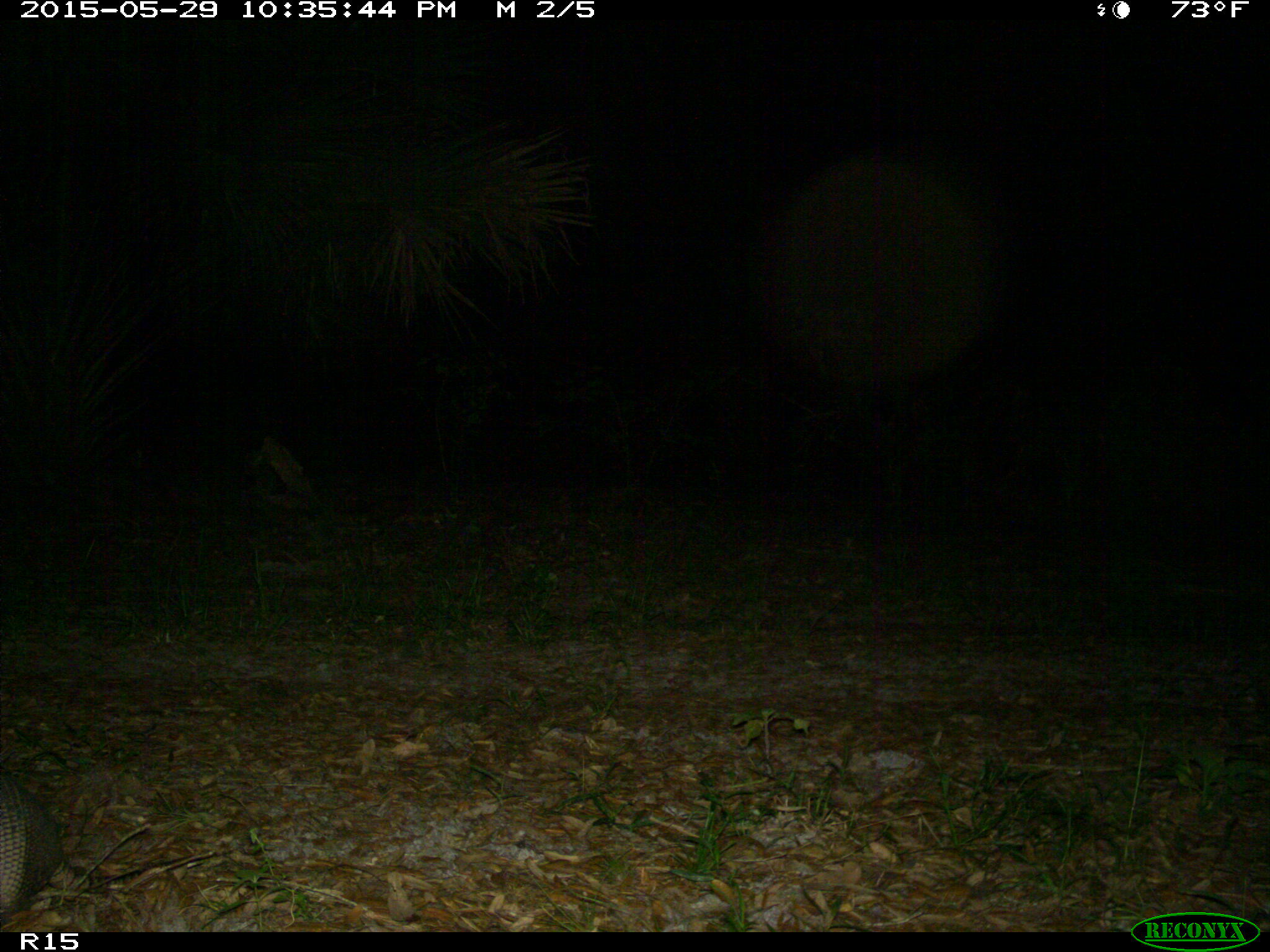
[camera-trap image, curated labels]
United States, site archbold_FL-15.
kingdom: Animalia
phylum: Chordata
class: Mammalia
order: Cingulata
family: Dasypodidae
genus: Dasypus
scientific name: Dasypus novemcinctus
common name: nine-banded armadillo